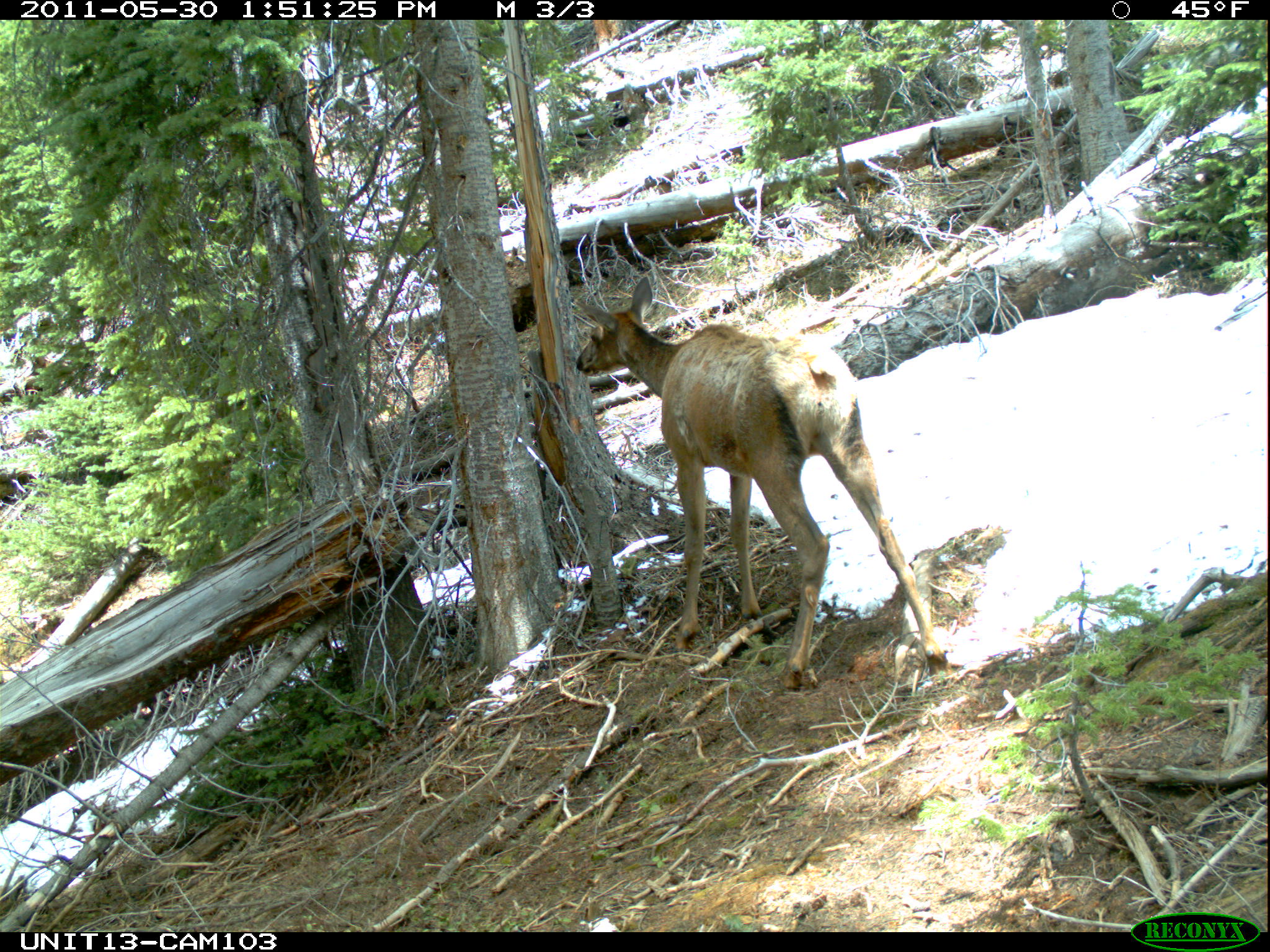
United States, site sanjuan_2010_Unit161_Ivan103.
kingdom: Animalia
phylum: Chordata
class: Mammalia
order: Artiodactyla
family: Cervidae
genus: Cervus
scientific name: Cervus elaphus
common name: red deer